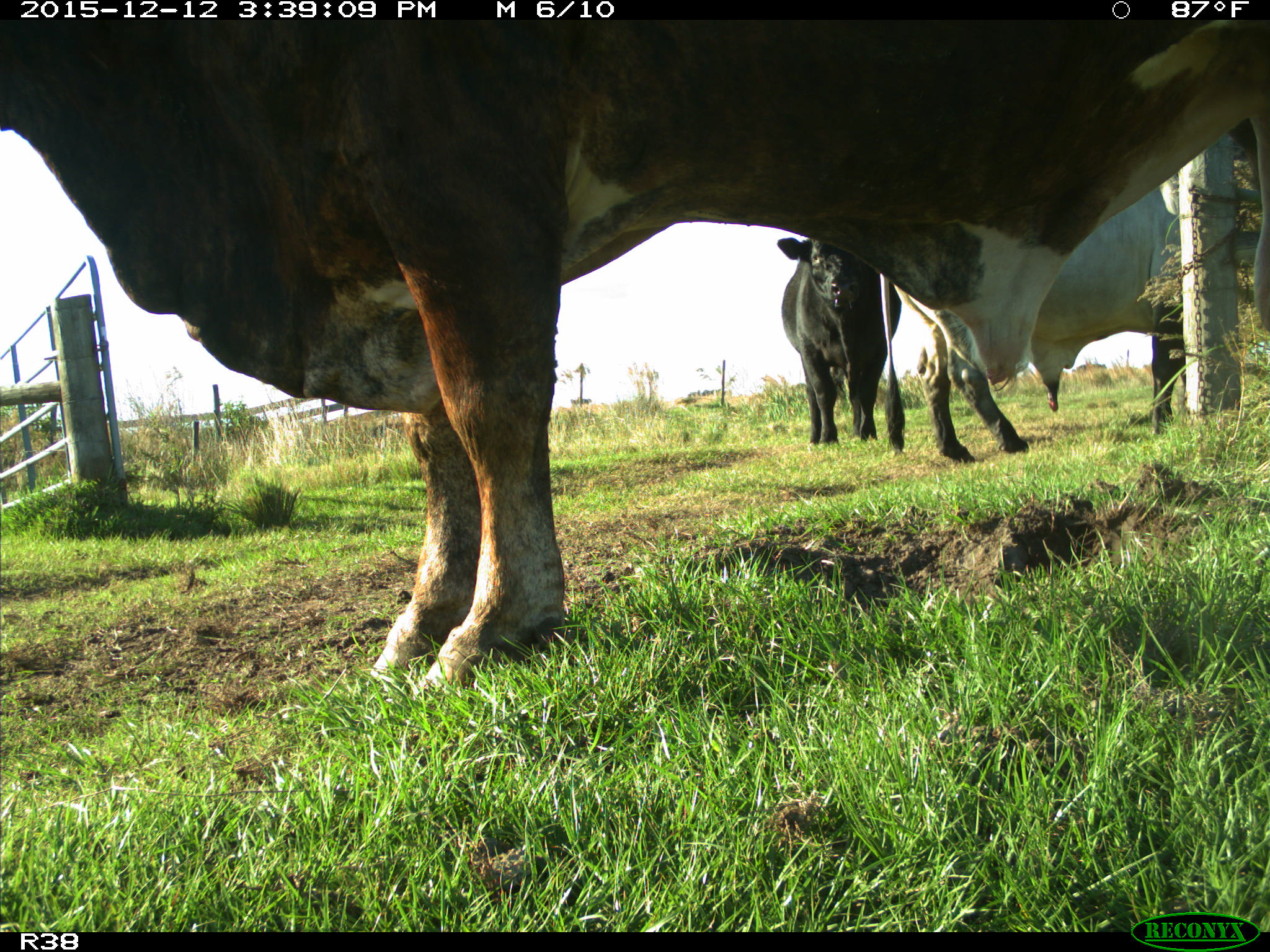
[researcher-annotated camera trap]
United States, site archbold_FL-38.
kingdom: Animalia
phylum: Chordata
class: Mammalia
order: Artiodactyla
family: Bovidae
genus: Bos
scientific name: Bos taurus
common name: domestic cow